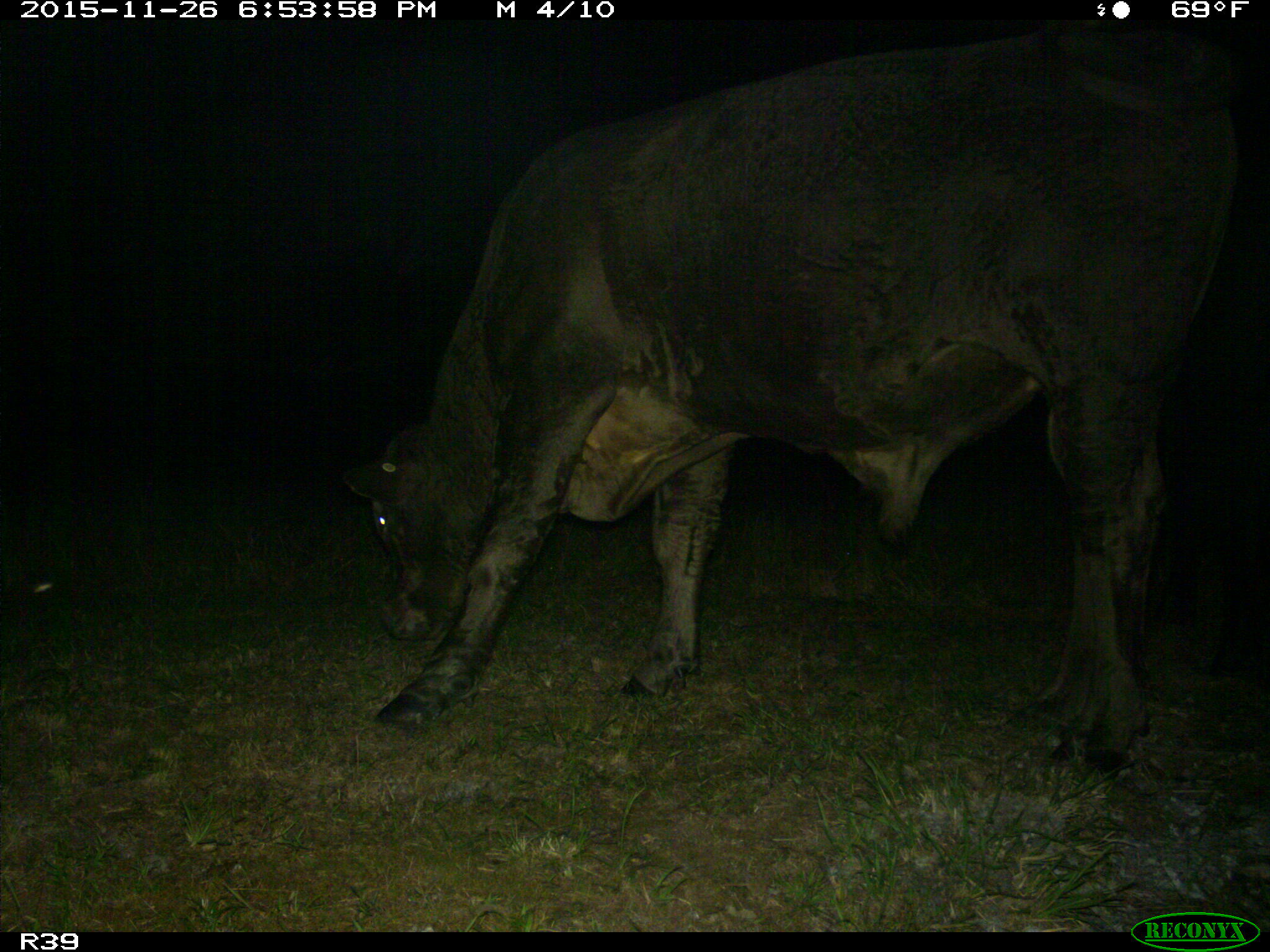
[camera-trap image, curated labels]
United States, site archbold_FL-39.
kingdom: Animalia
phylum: Chordata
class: Mammalia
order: Artiodactyla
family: Bovidae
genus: Bos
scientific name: Bos taurus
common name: domestic cow